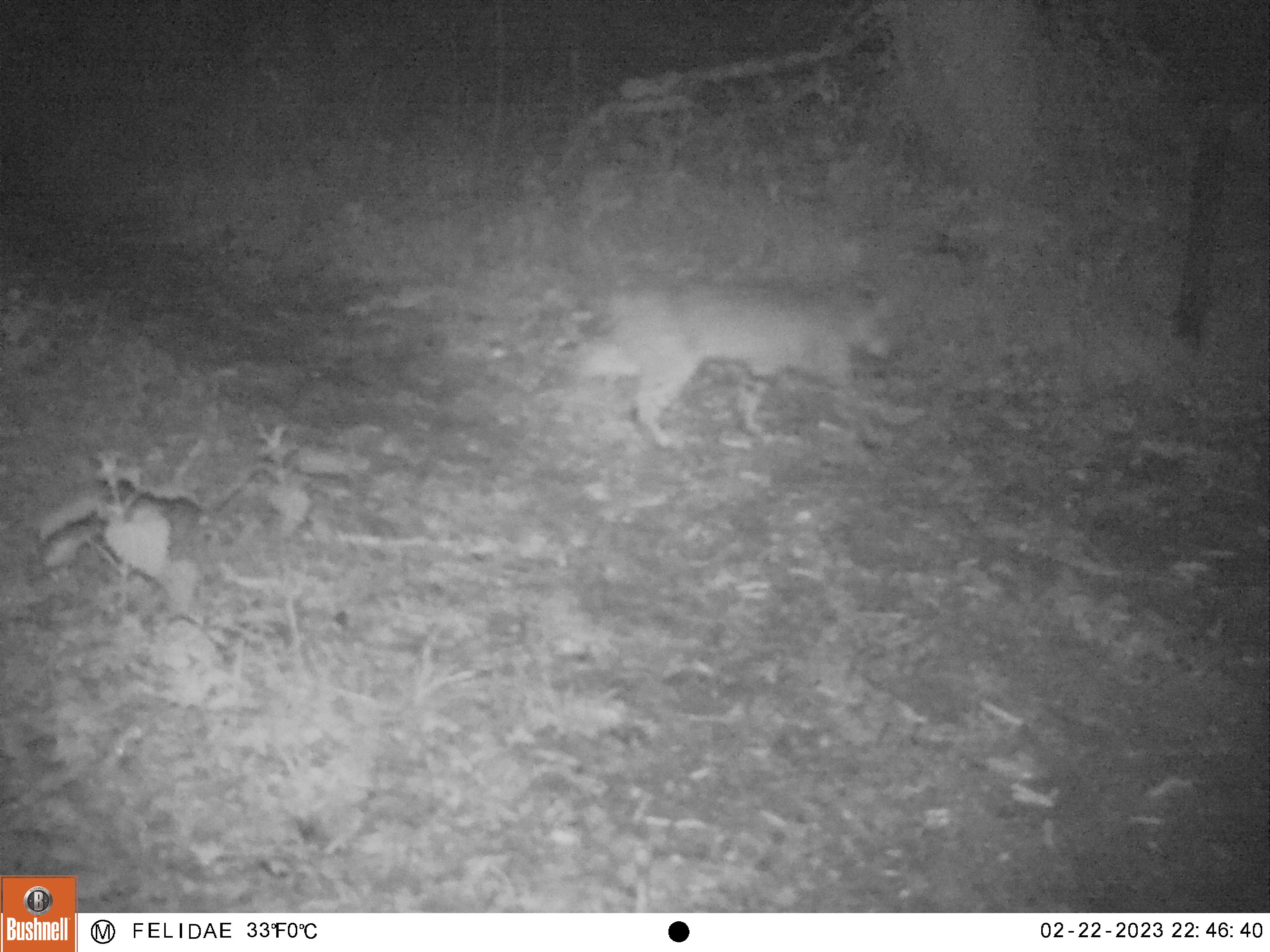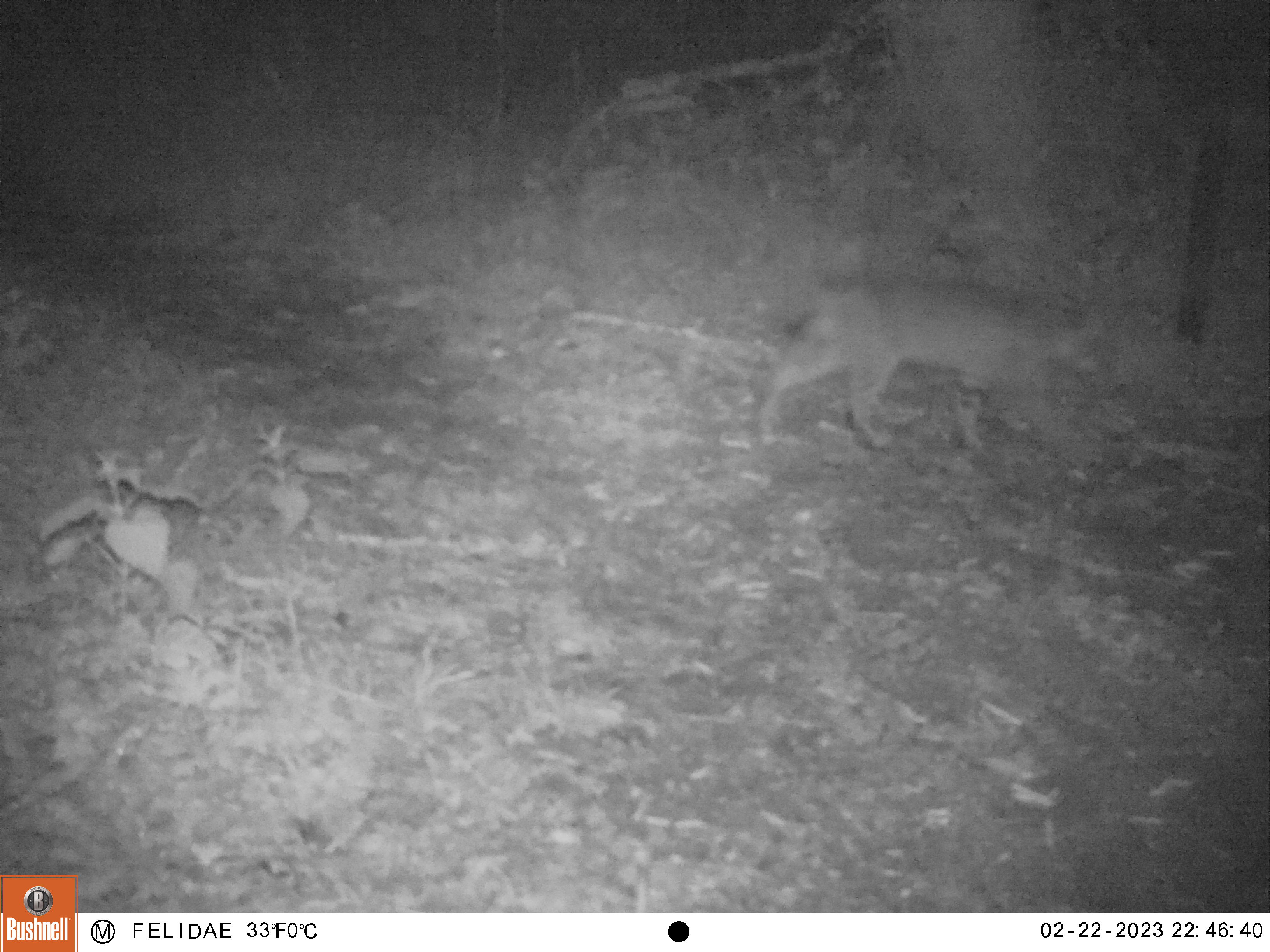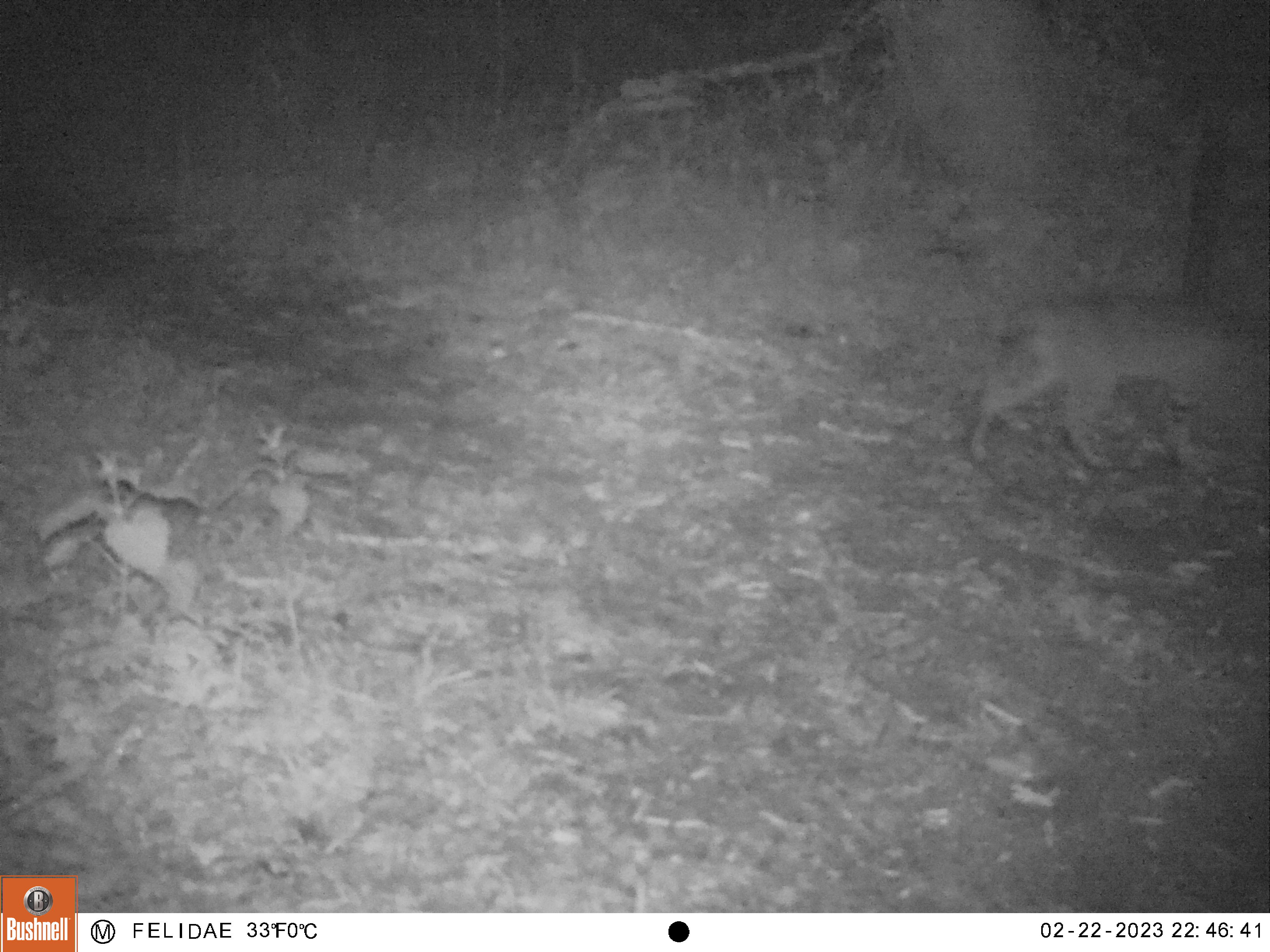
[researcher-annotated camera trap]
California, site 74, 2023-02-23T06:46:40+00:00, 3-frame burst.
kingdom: Animalia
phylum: Chordata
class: Mammalia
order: Carnivora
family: Canidae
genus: Urocyon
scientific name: Urocyon cinereoargenteus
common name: gray fox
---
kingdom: Animalia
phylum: Chordata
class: Mammalia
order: Carnivora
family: Felidae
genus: Lynx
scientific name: Lynx rufus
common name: bobcat